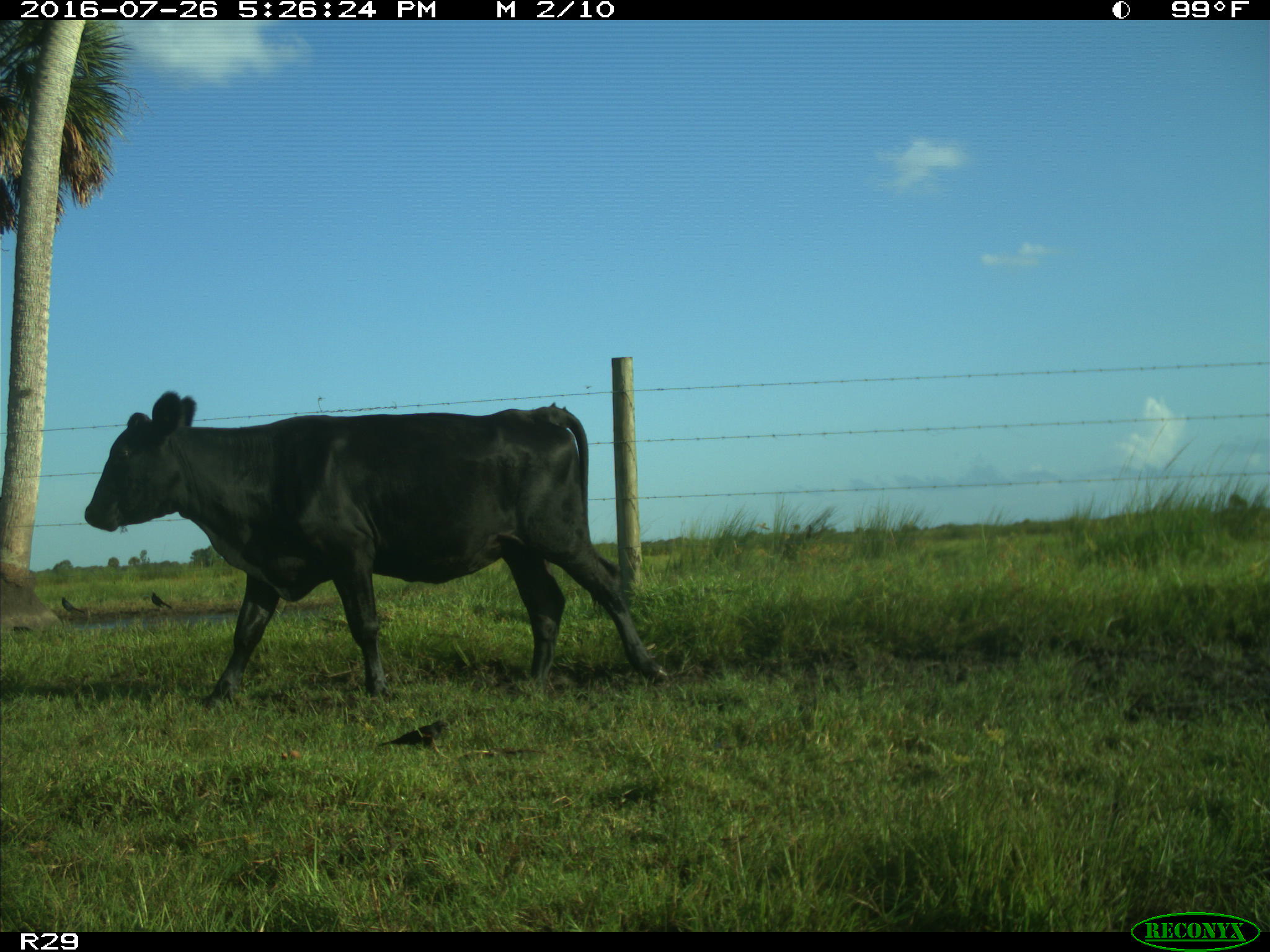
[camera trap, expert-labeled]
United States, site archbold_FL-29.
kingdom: Animalia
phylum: Chordata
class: Mammalia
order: Artiodactyla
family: Bovidae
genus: Bos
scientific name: Bos taurus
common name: domestic cow